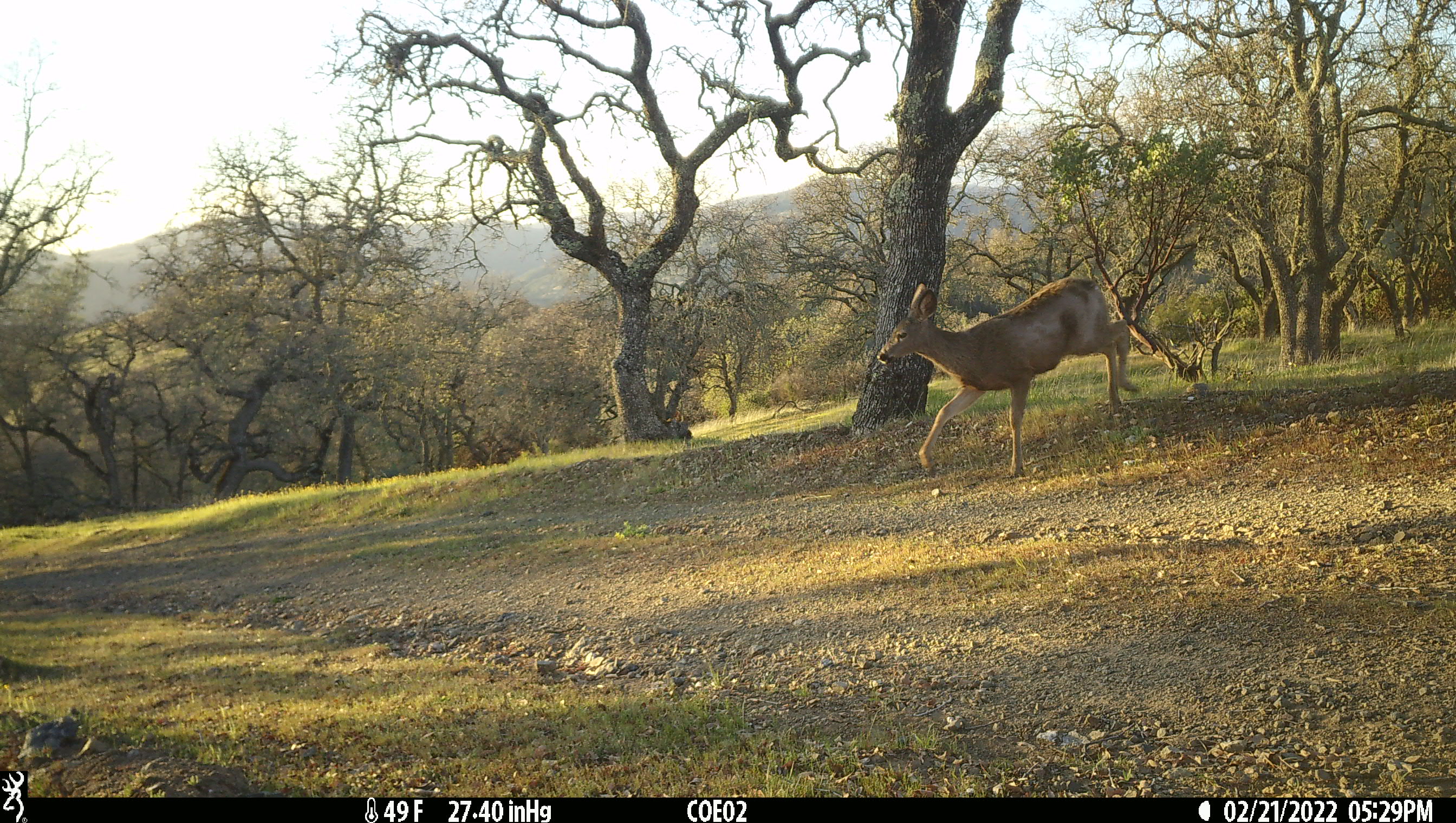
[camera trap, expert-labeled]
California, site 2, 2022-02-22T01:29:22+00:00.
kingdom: Animalia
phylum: Chordata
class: Mammalia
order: Artiodactyla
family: Cervidae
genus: Odocoileus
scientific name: Odocoileus hemionus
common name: mule deer